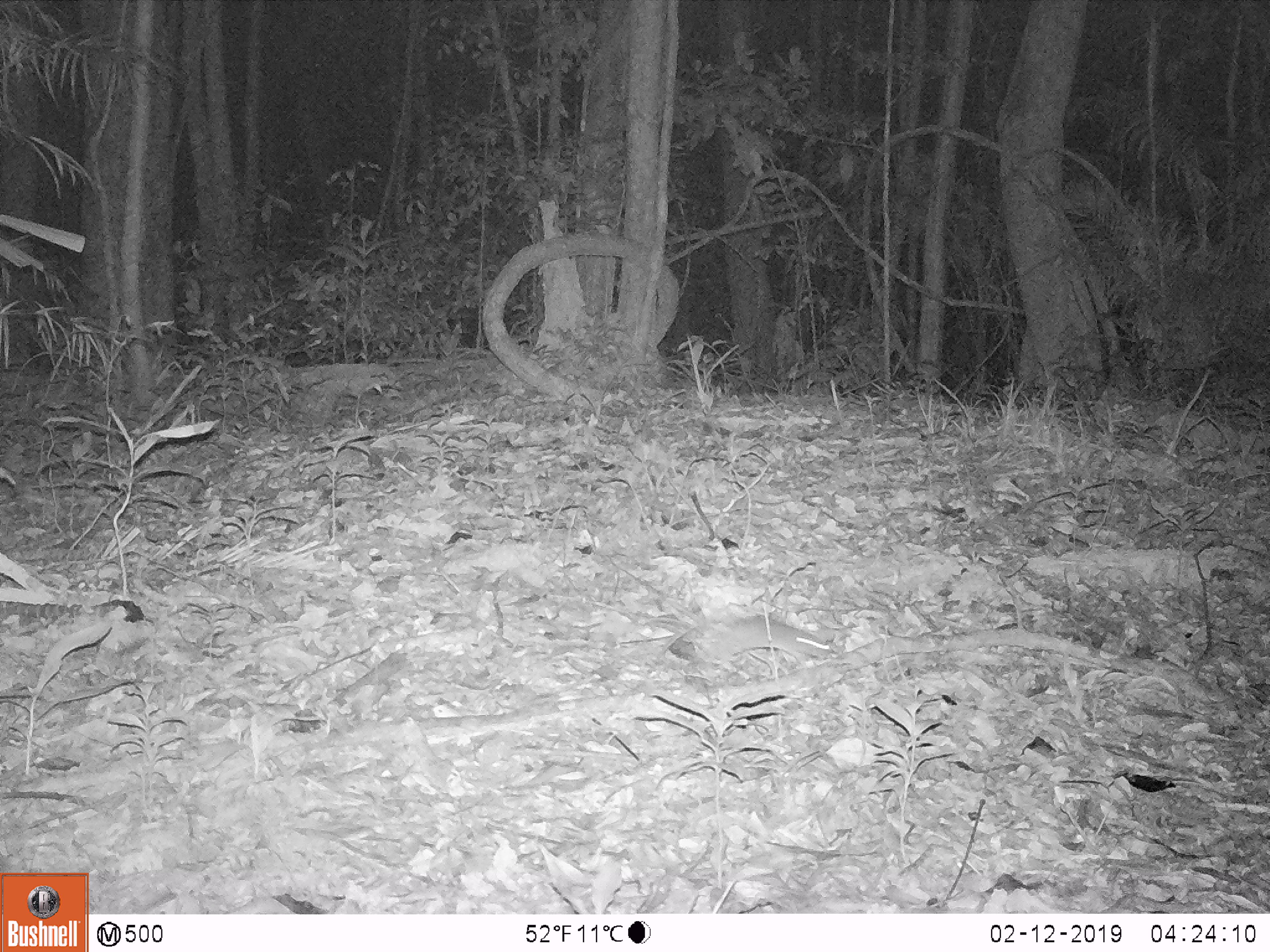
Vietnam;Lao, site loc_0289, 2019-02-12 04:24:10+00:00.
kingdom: Animalia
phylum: Chordata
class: Mammalia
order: Rodentia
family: Muridae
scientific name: Muridae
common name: old-world mice and rats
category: unidentified murid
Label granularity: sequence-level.